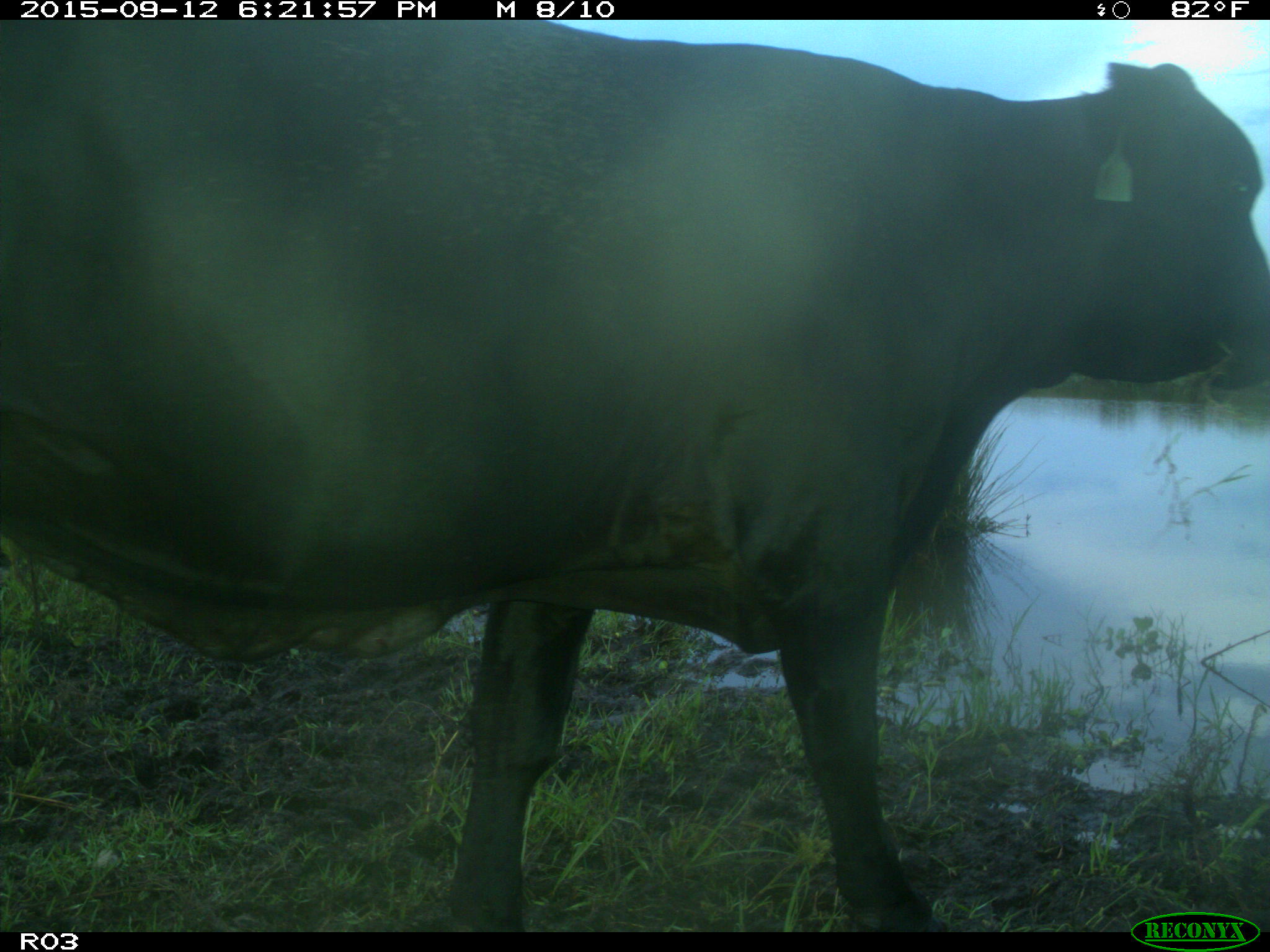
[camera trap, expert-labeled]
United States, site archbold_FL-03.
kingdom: Animalia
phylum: Chordata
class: Mammalia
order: Artiodactyla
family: Bovidae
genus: Bos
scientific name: Bos taurus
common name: domestic cow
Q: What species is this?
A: Bos taurus (domestic cow).